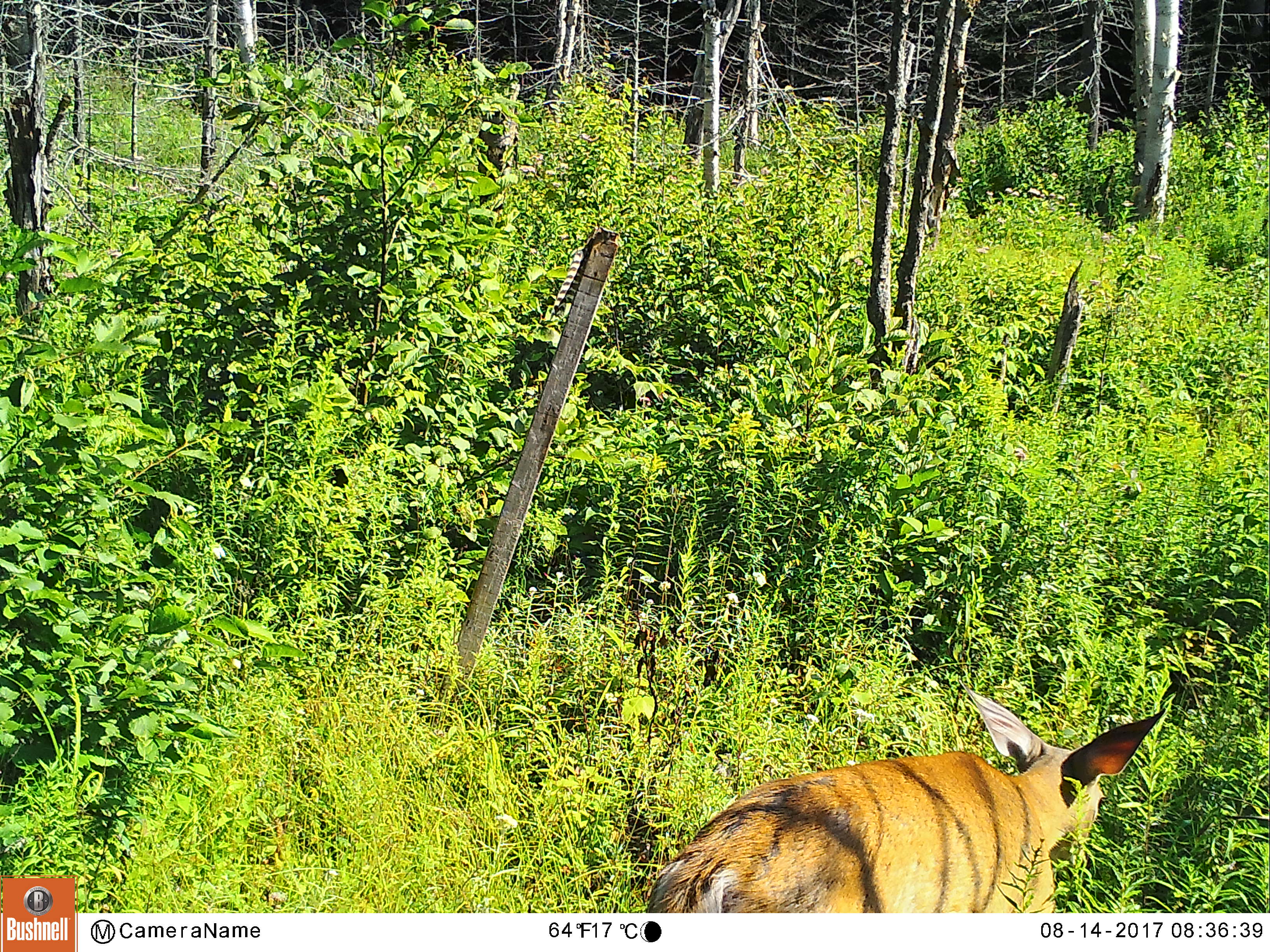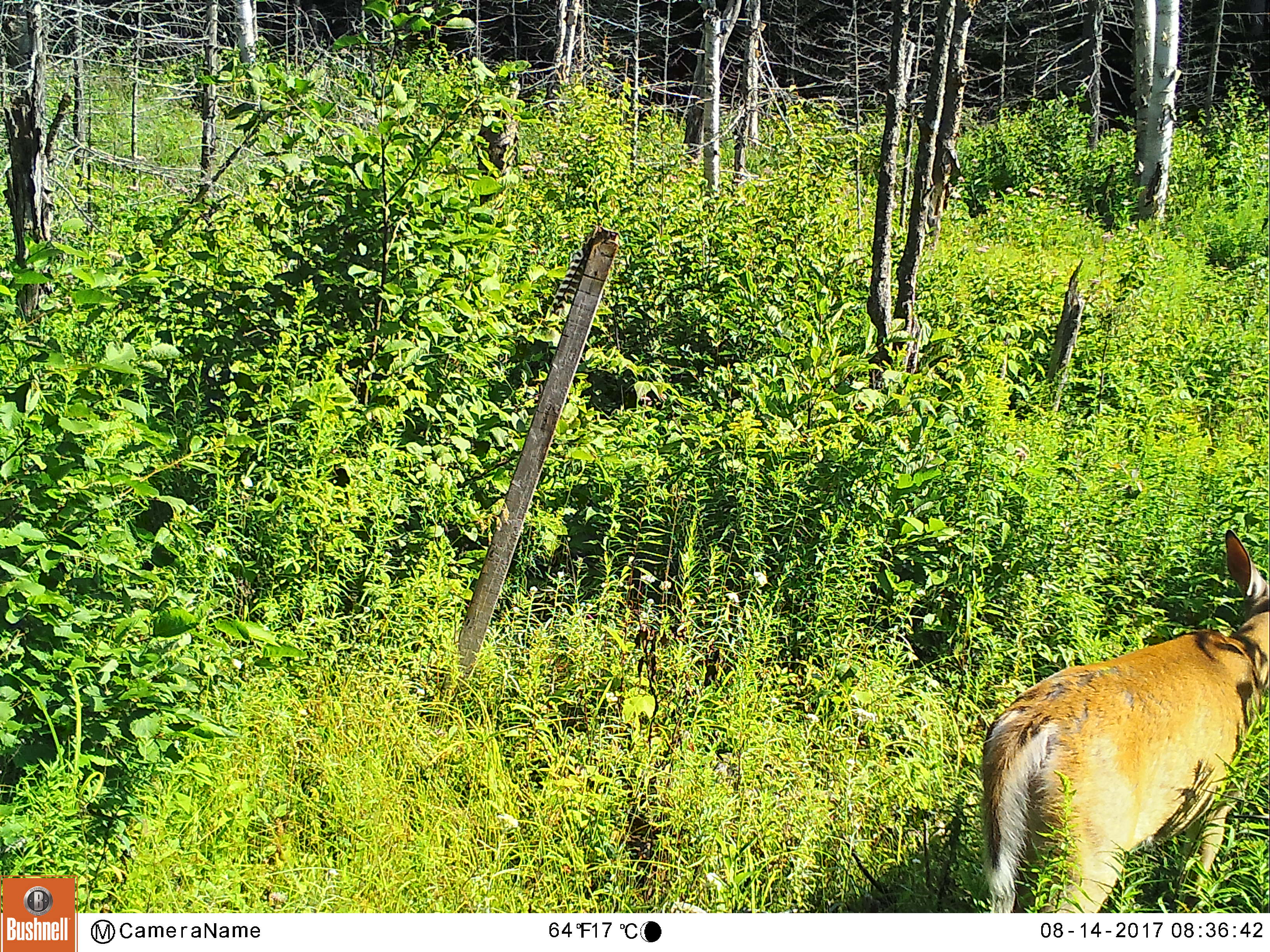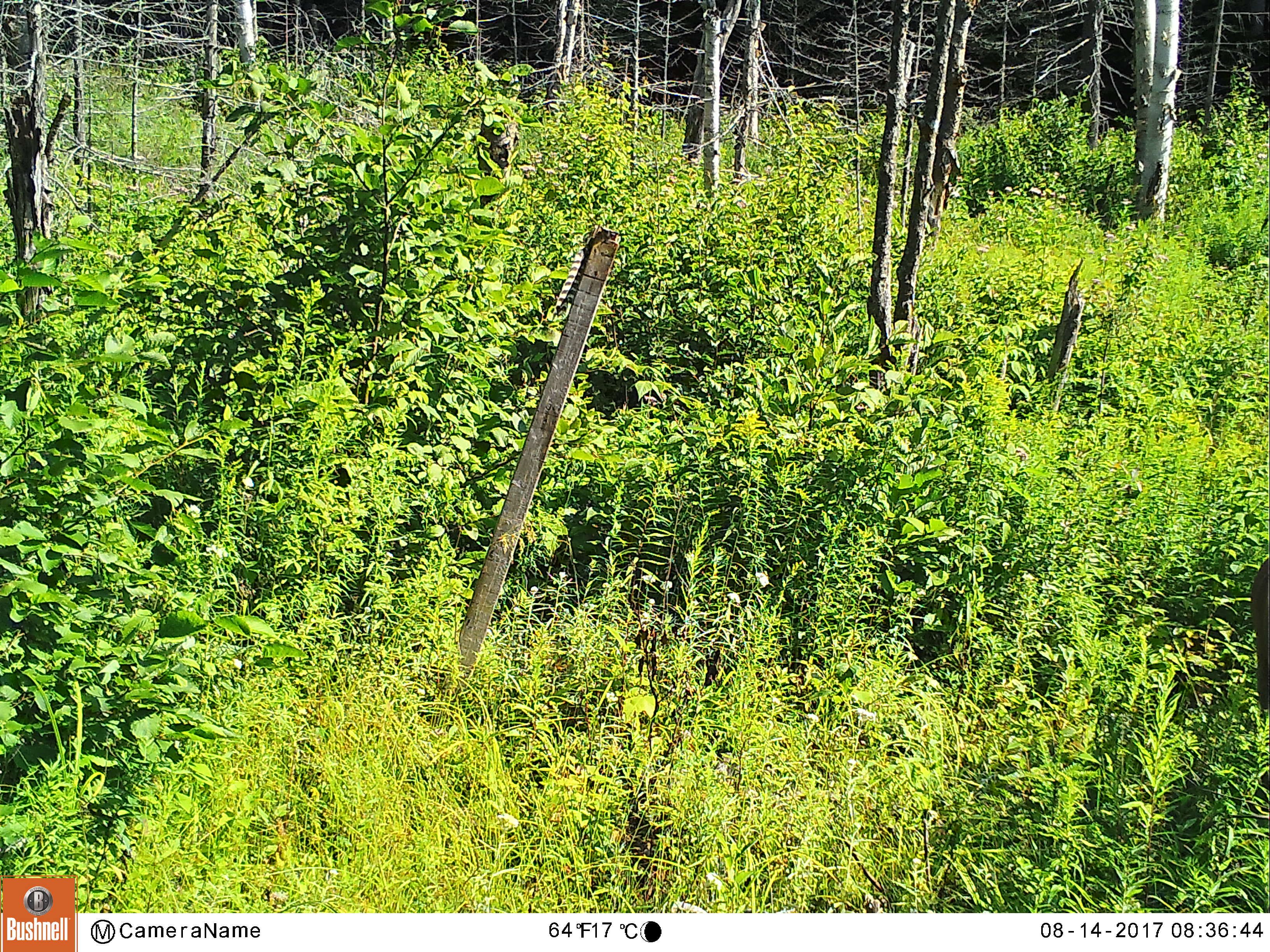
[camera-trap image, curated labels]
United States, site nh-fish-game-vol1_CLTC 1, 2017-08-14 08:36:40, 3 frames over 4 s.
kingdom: Animalia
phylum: Chordata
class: Mammalia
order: Artiodactyla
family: Cervidae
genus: Odocoileus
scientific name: Odocoileus virginianus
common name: white-tailed deer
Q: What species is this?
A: White-tailed deer (Odocoileus virginianus).